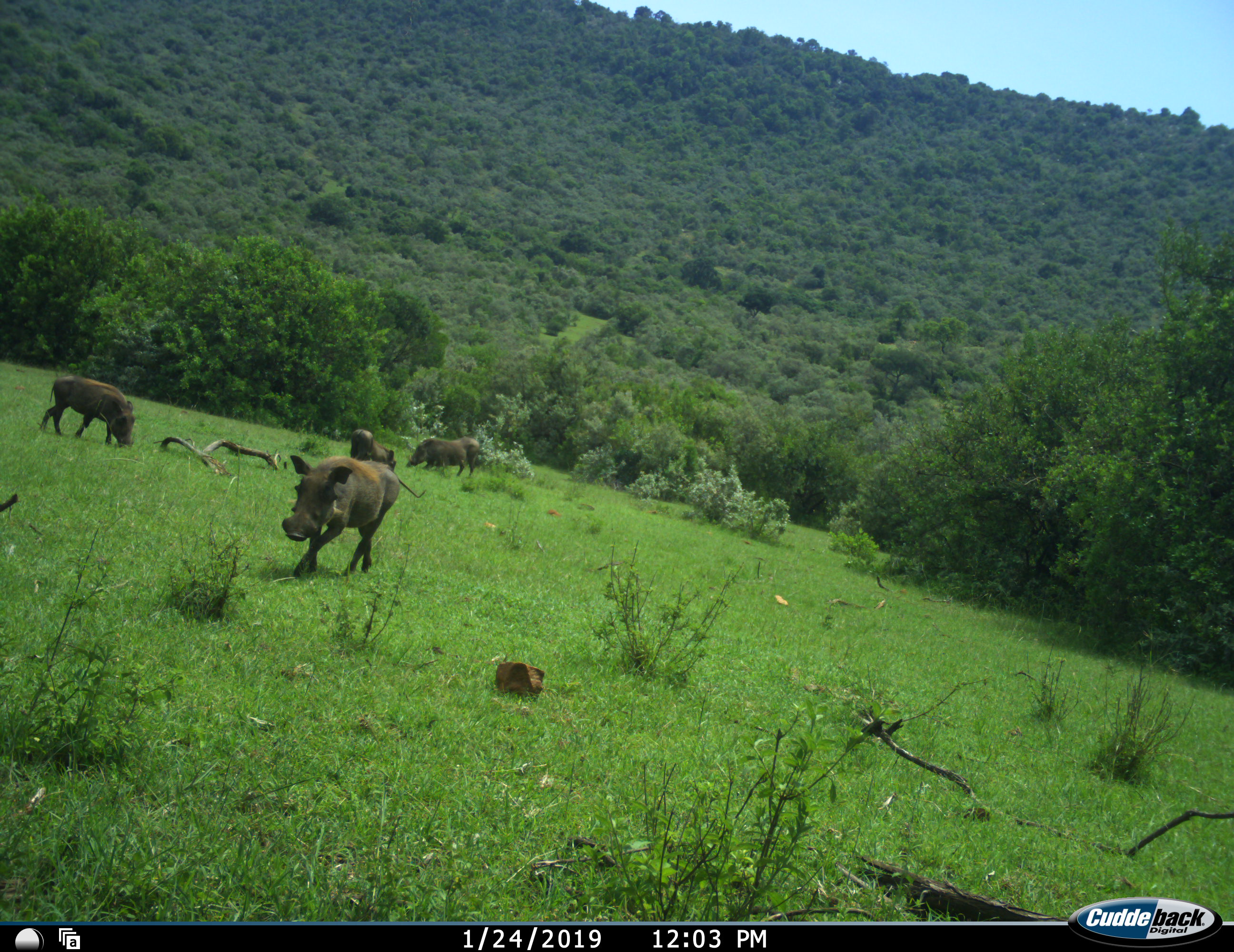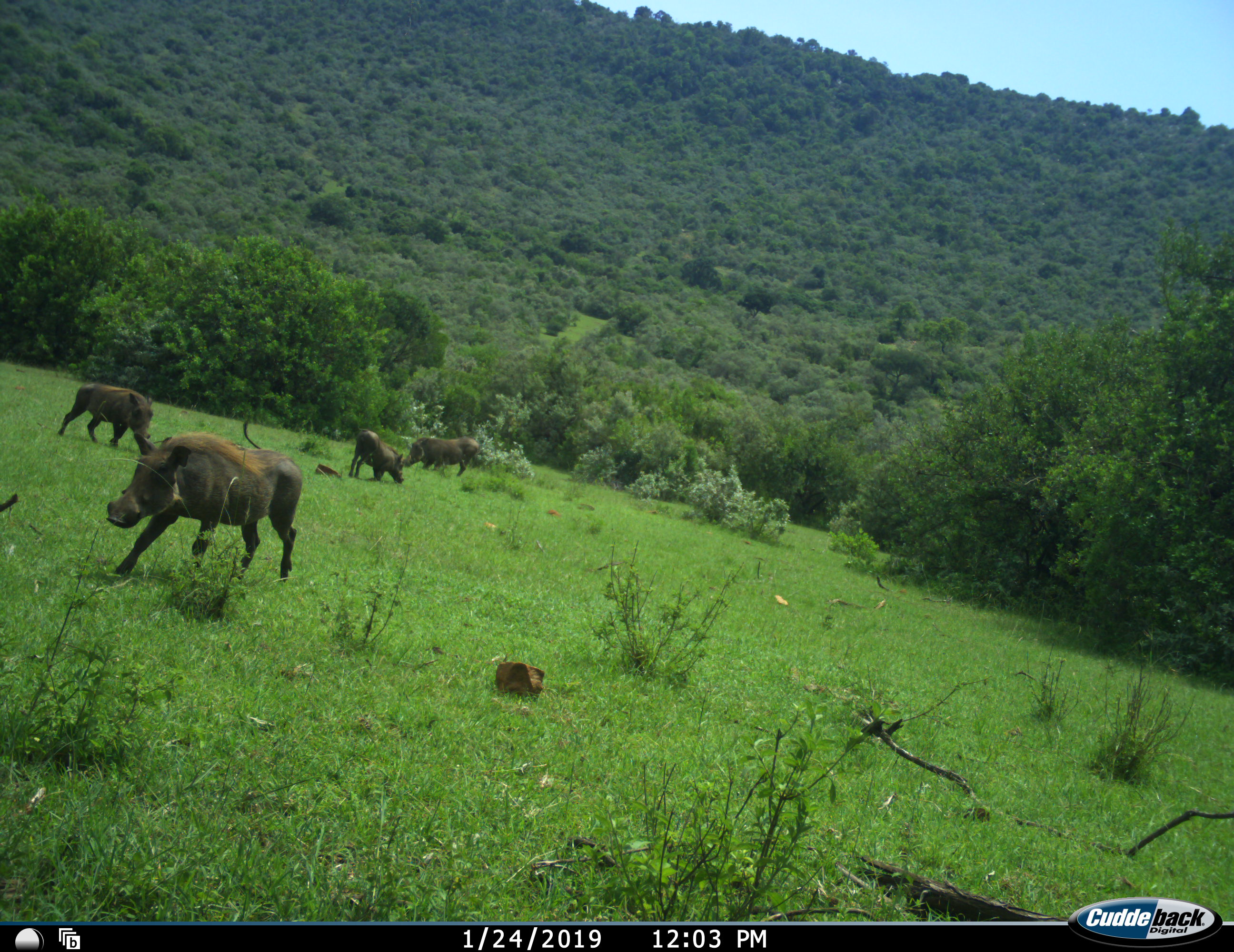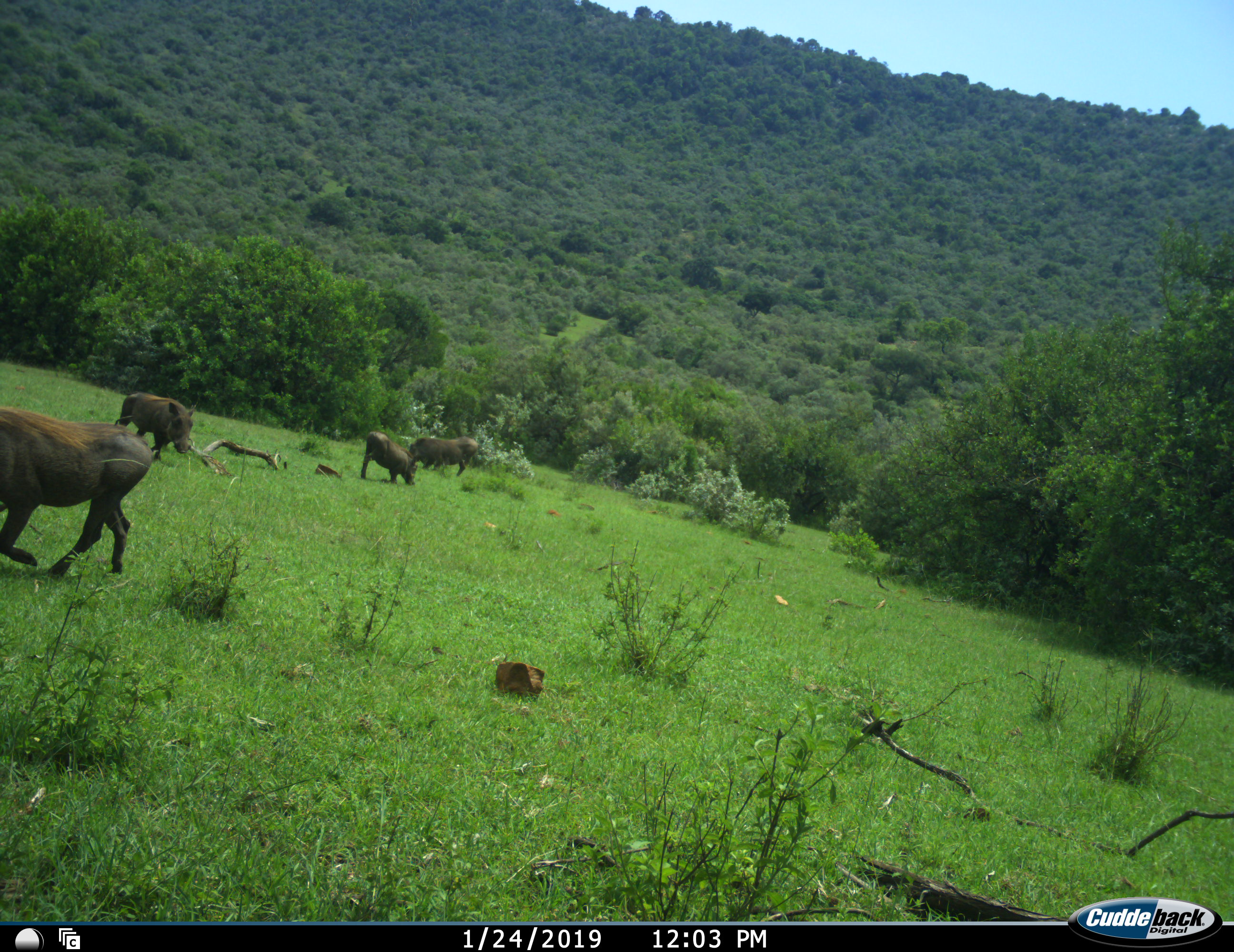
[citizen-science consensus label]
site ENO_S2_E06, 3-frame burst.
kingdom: Animalia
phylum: Chordata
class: Mammalia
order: Artiodactyla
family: Suidae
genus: Phacochoerus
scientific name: Phacochoerus africanus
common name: warthog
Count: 4.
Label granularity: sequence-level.